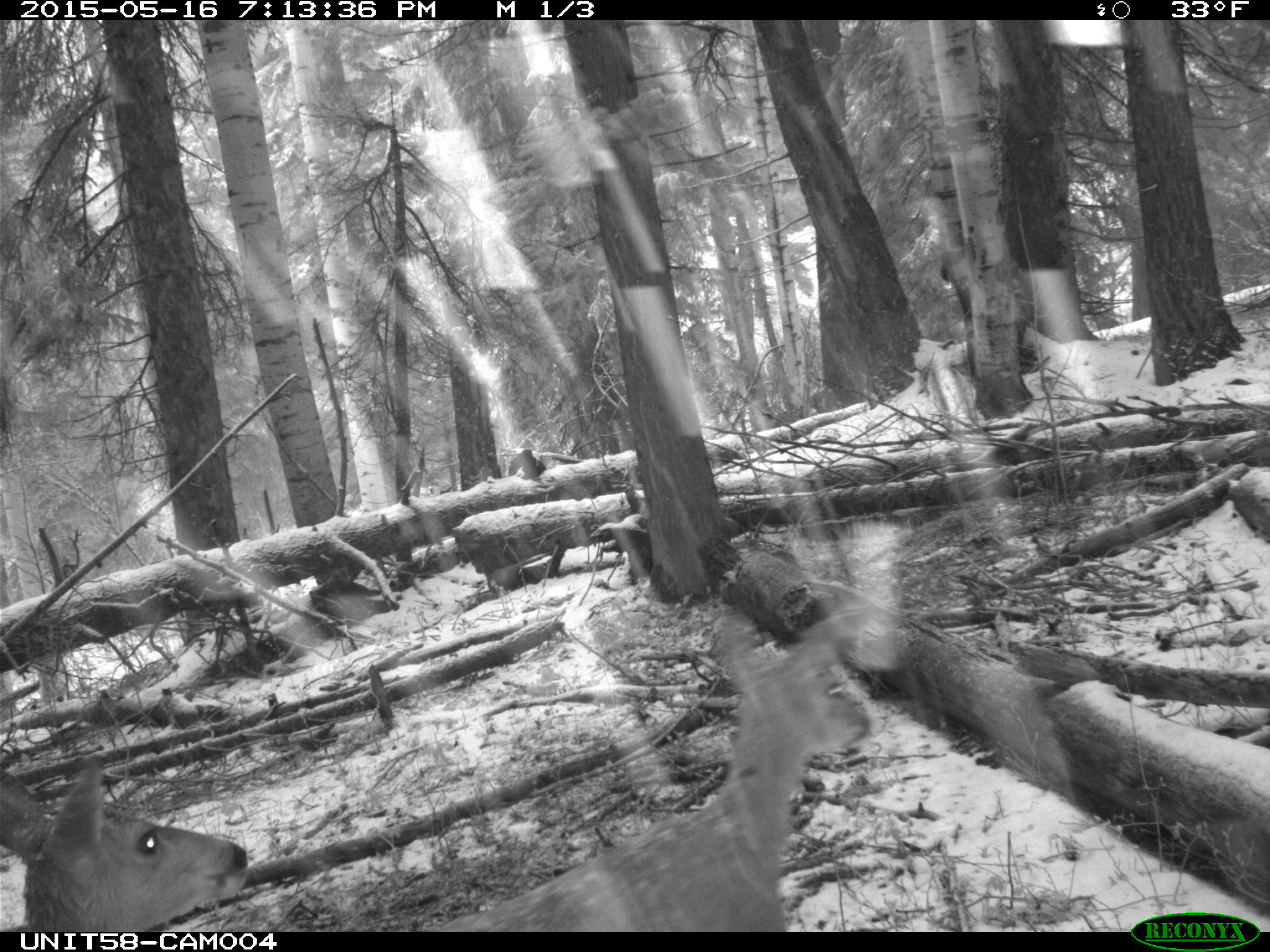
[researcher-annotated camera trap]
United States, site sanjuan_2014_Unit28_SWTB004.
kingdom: Animalia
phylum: Chordata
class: Mammalia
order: Artiodactyla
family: Cervidae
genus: Odocoileus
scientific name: Odocoileus hemionus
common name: mule deer